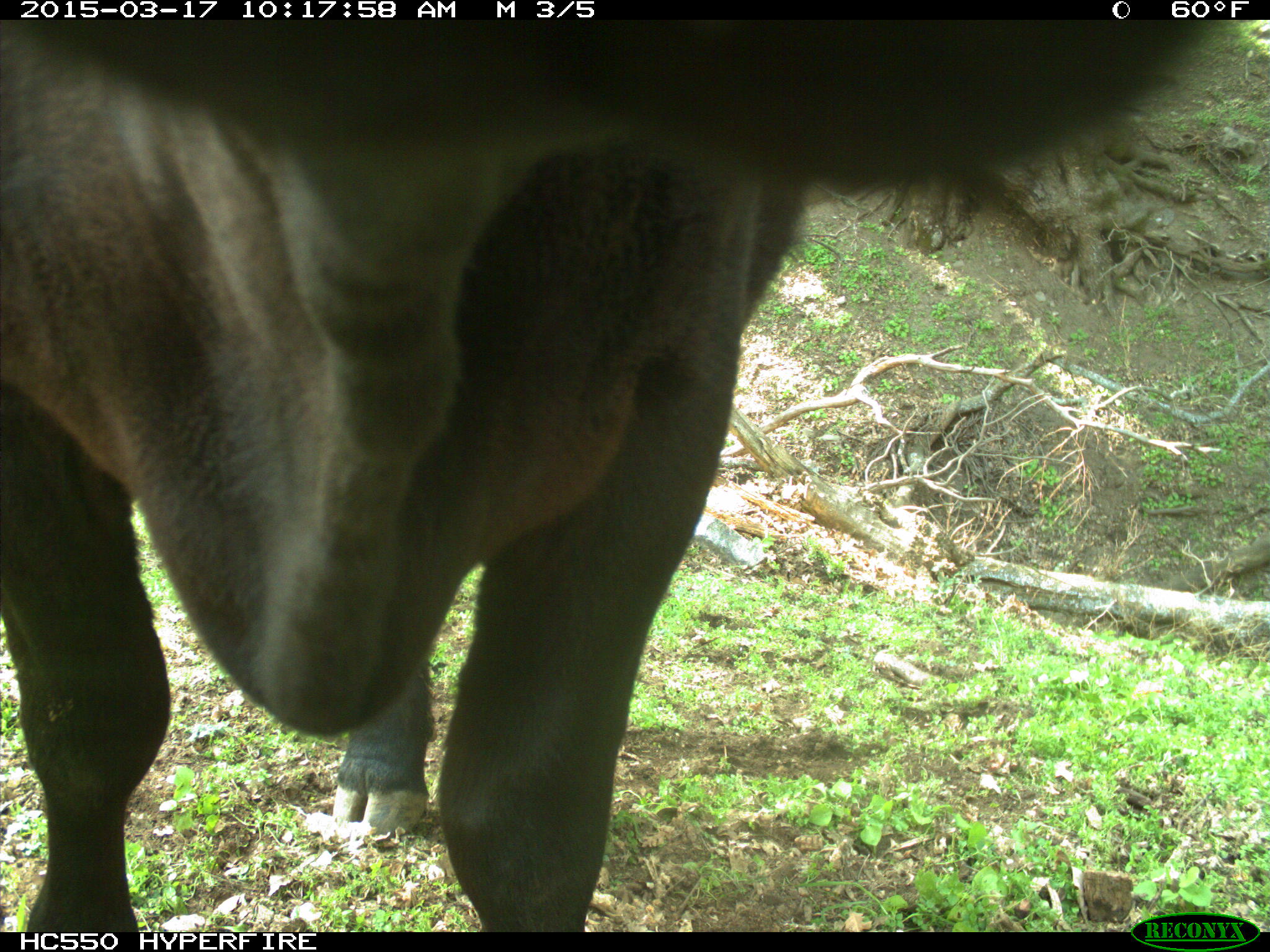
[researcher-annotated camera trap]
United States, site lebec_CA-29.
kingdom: Animalia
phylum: Chordata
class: Mammalia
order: Artiodactyla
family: Bovidae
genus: Bos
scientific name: Bos taurus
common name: domestic cow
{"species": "Bos taurus (domestic cow)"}